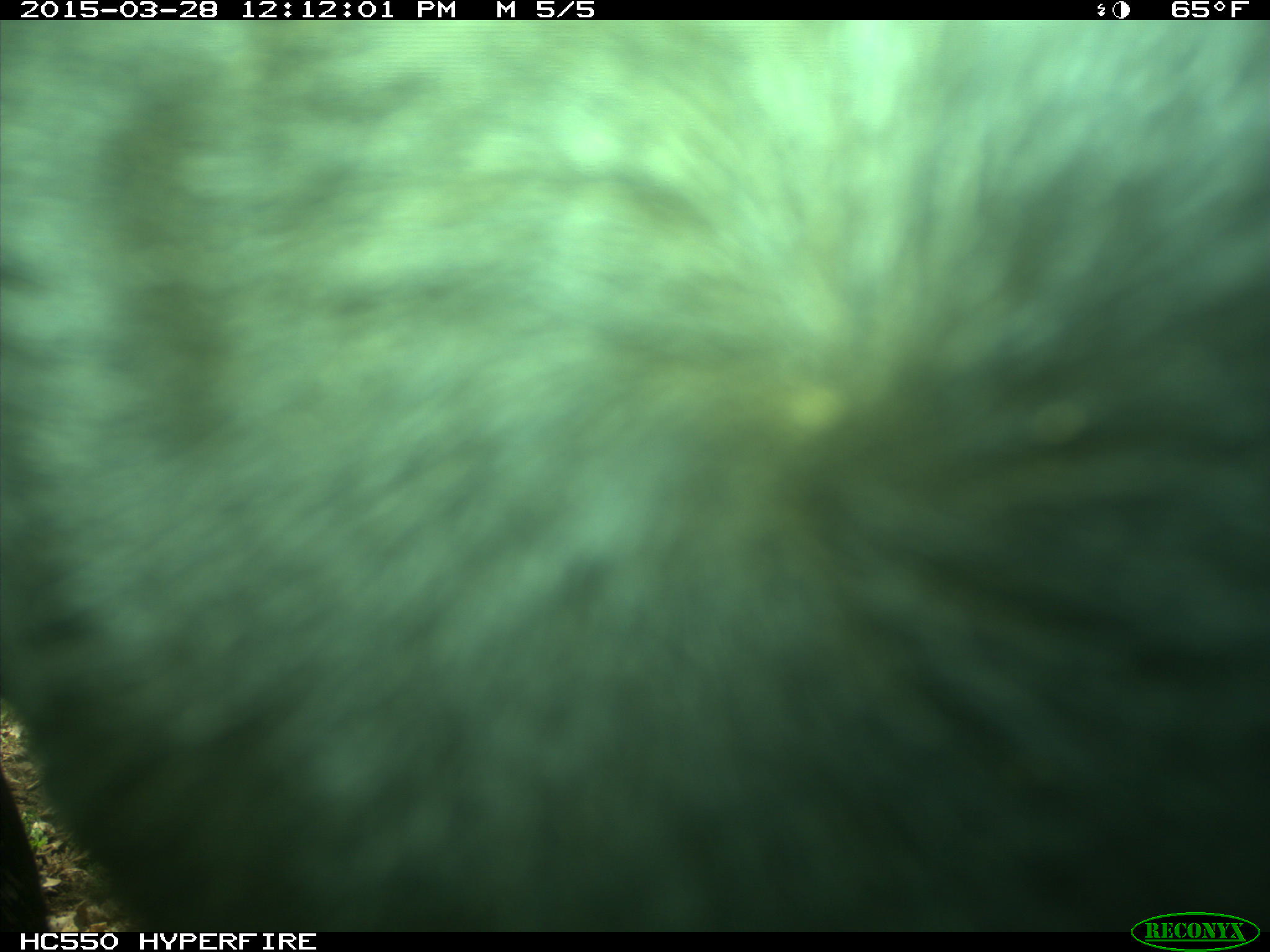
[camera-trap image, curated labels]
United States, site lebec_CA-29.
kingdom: Animalia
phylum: Chordata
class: Mammalia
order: Artiodactyla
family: Bovidae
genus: Bos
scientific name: Bos taurus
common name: domestic cow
Bos taurus (domestic cow).